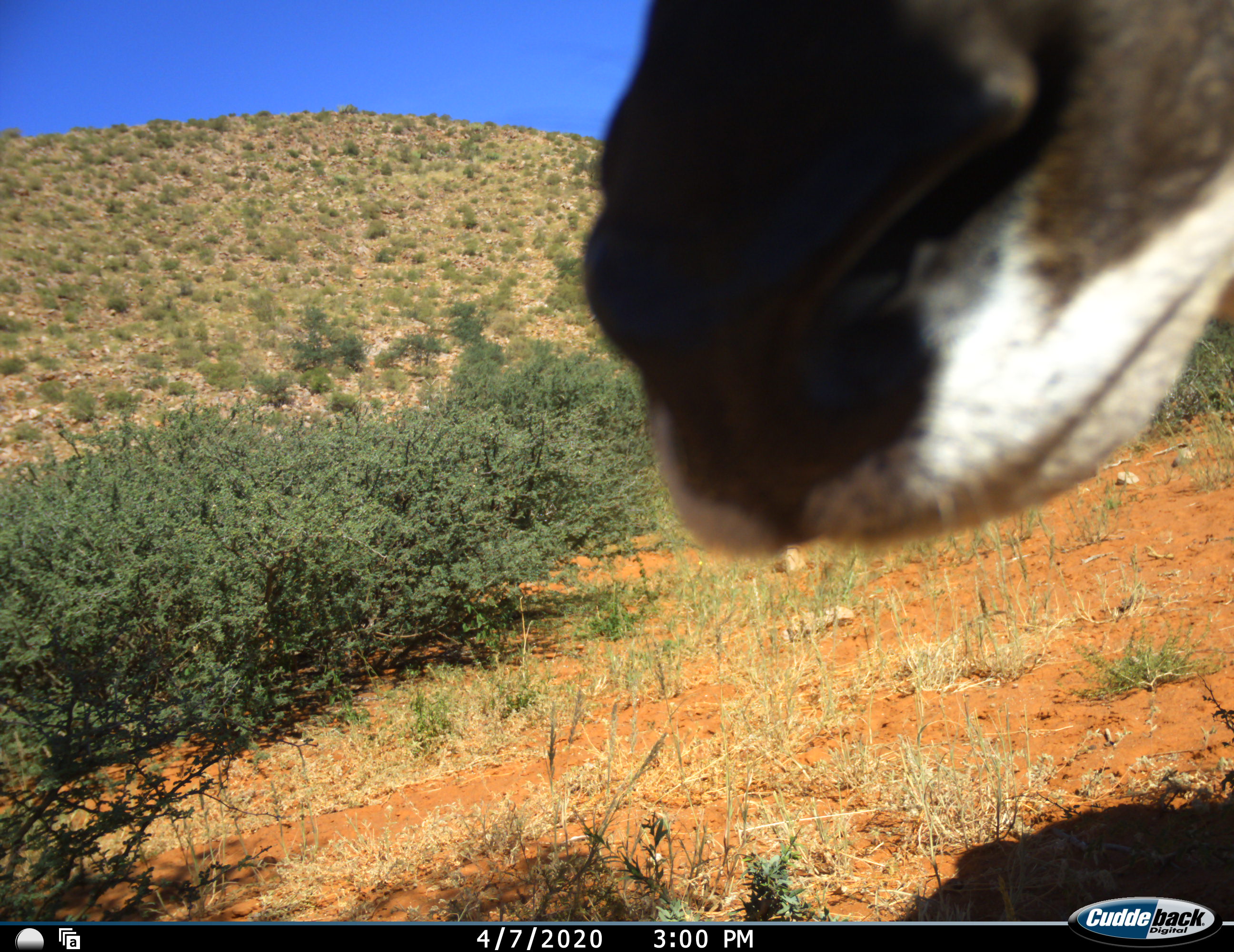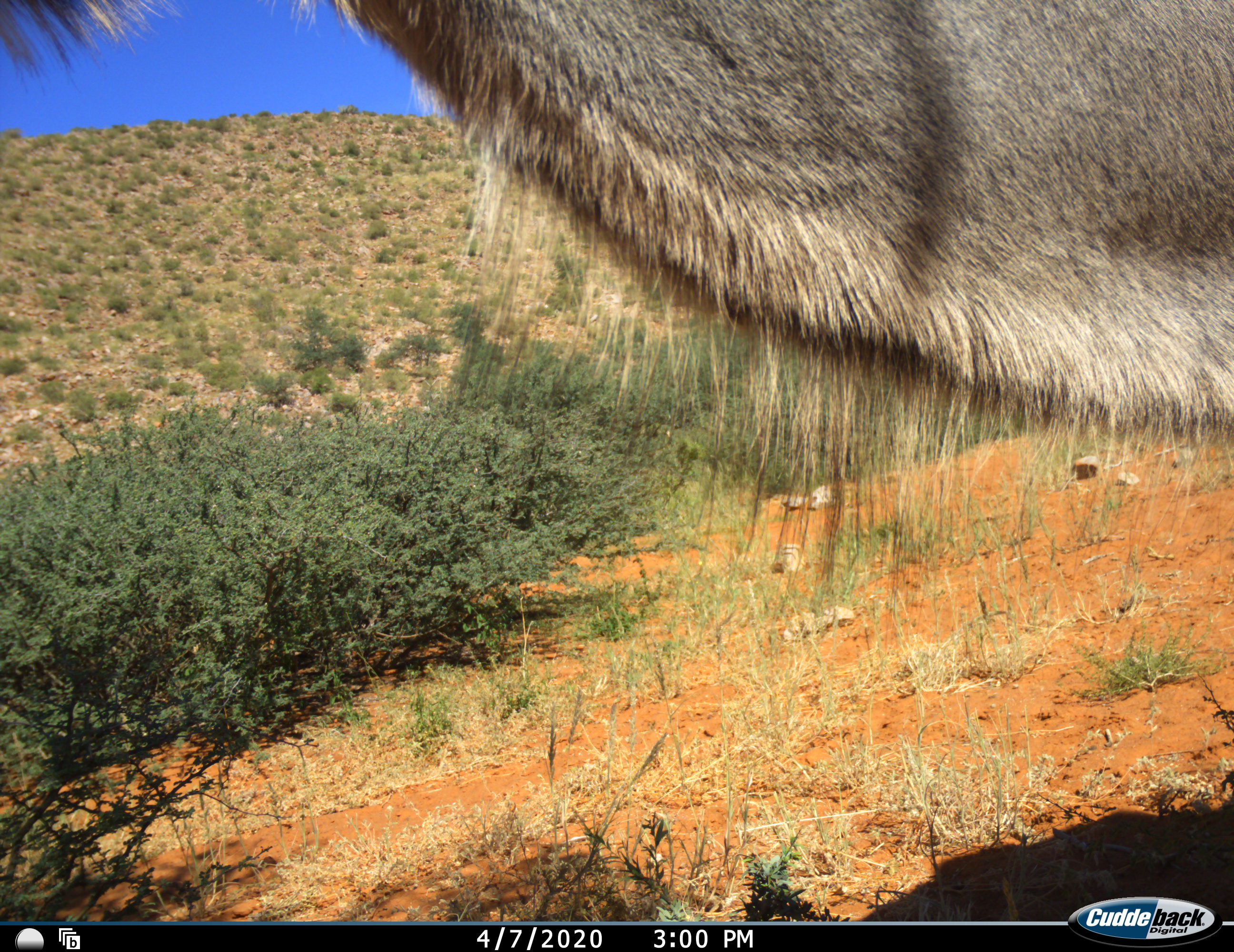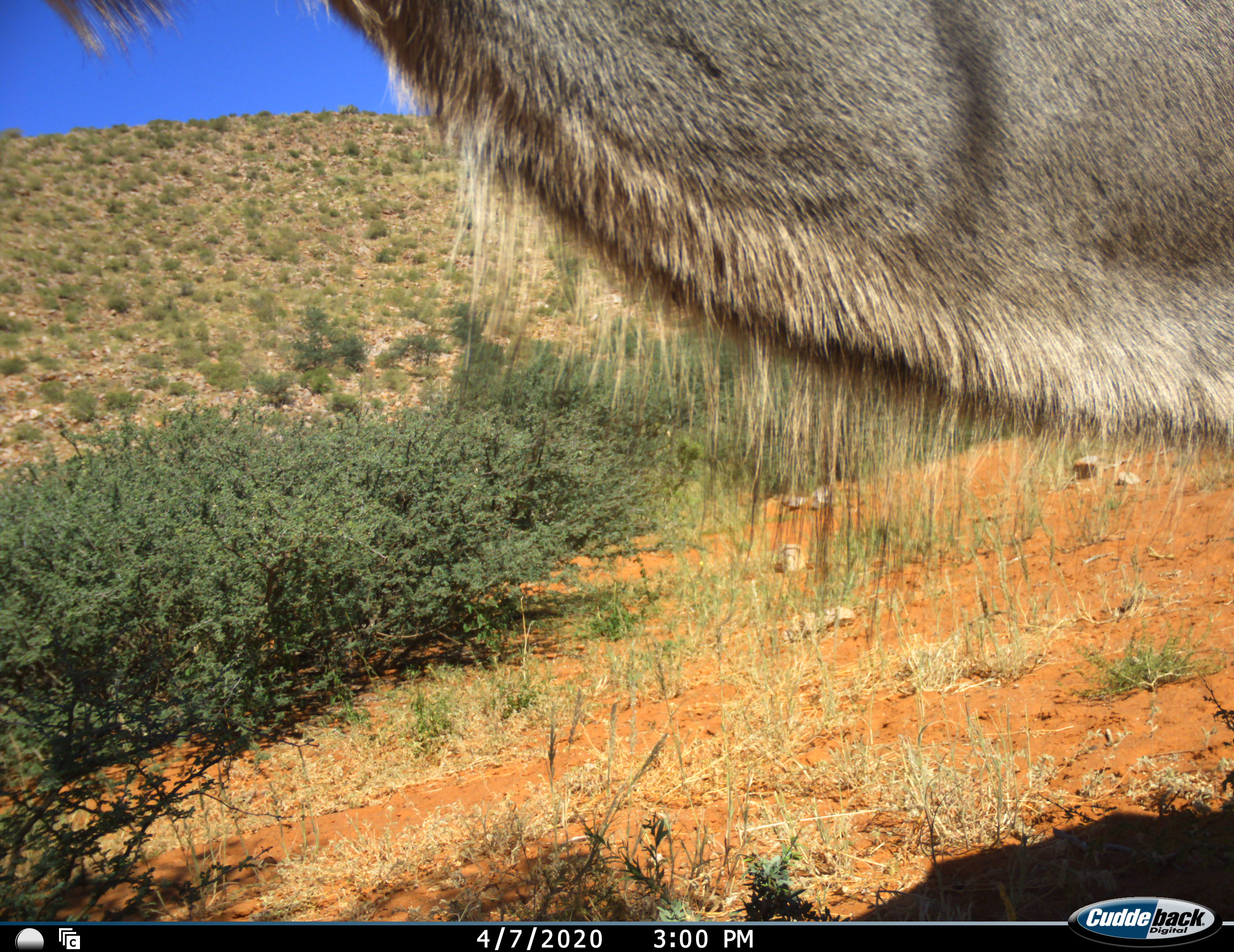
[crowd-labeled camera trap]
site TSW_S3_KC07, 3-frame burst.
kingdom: Animalia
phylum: Chordata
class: Mammalia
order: Artiodactyla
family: Bovidae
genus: Tragelaphus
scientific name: Tragelaphus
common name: kudu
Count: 1.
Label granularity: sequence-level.